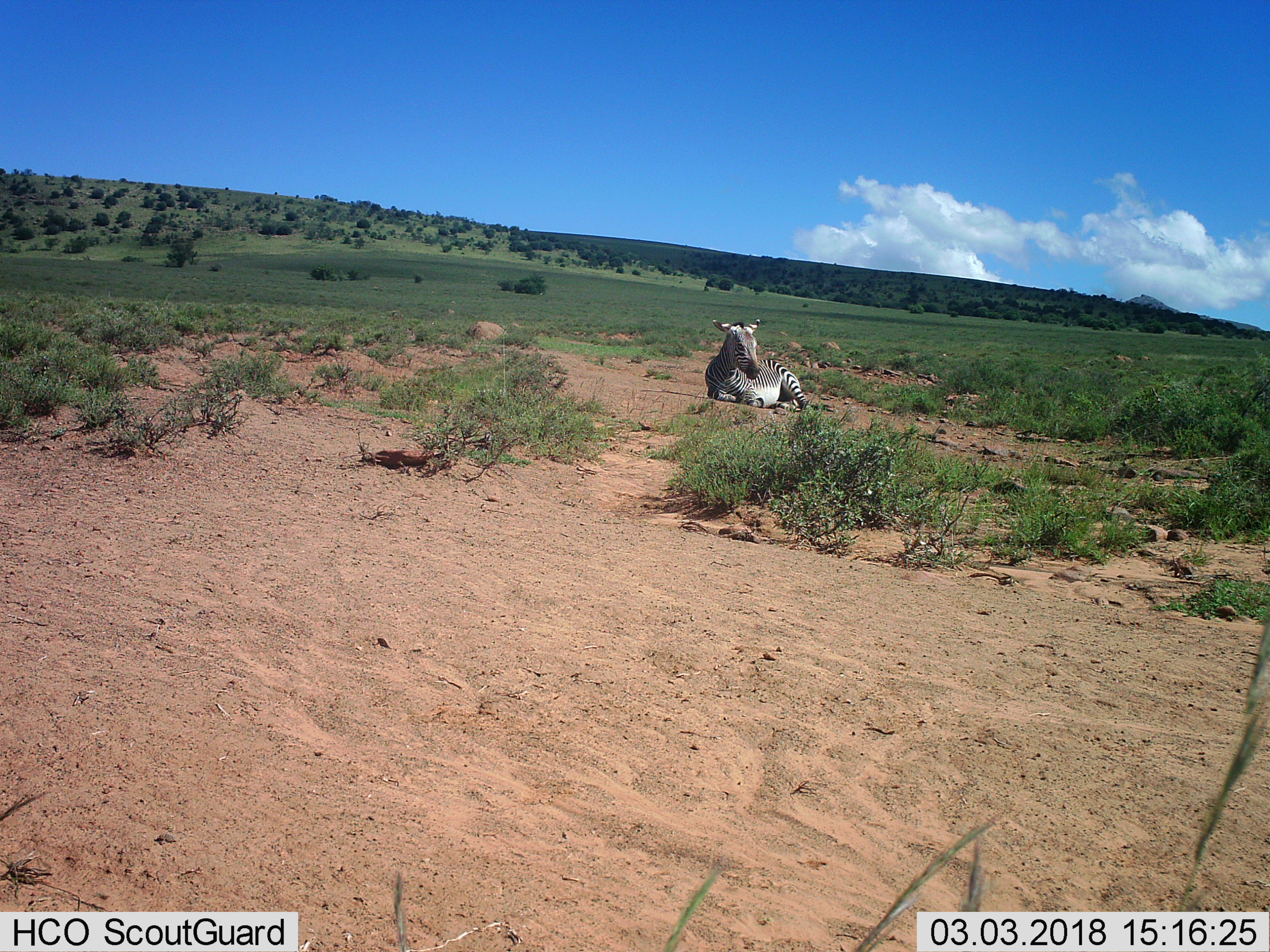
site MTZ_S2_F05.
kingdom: Animalia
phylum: Chordata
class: Mammalia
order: Perissodactyla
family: Equidae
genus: Equus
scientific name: Equus zebra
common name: mountain zebra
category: zebramountain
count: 1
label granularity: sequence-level